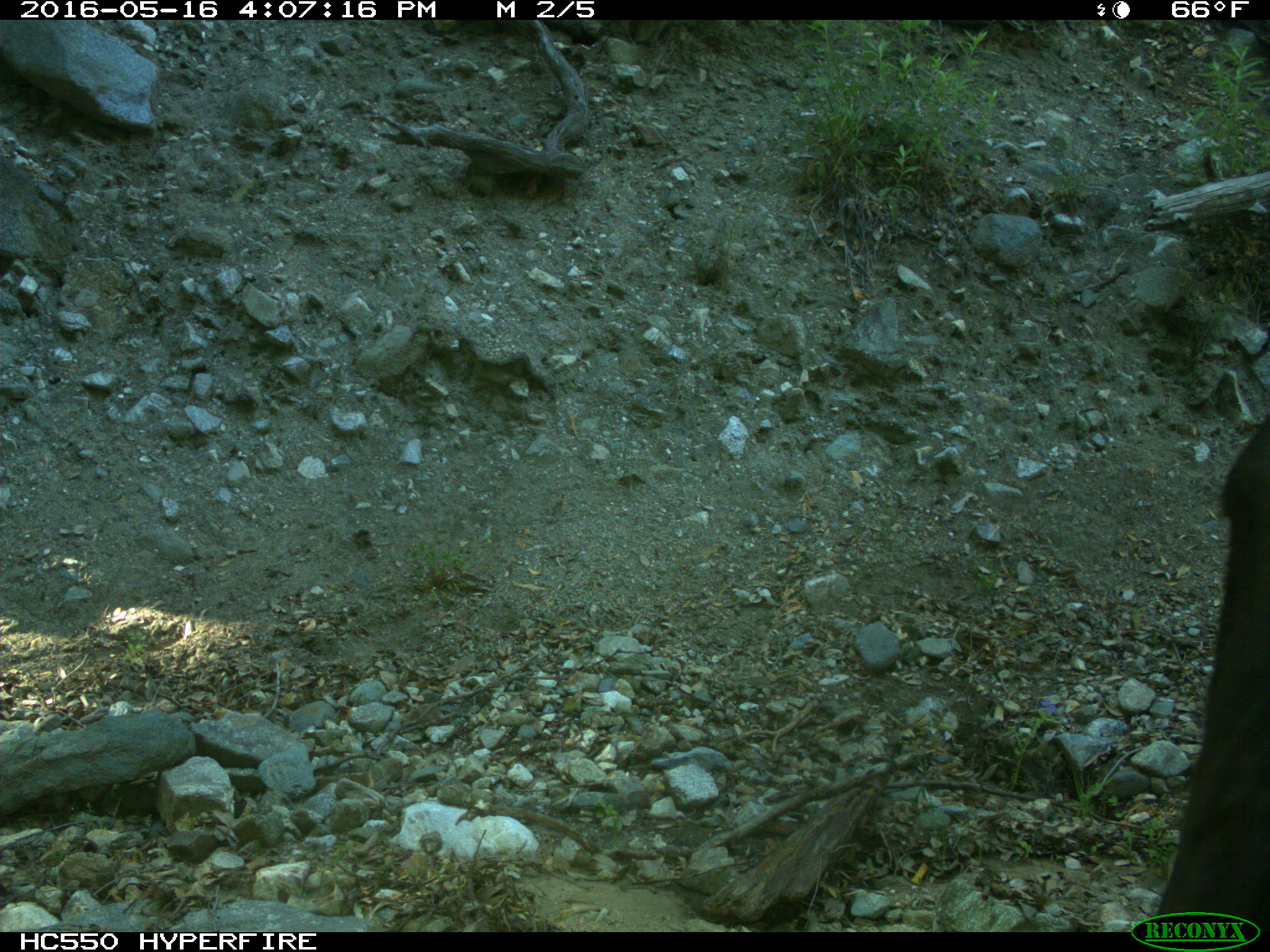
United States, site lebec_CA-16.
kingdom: Animalia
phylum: Chordata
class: Mammalia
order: Artiodactyla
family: Bovidae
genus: Bos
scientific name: Bos taurus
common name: domestic cow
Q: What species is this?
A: Bos taurus (domestic cow).